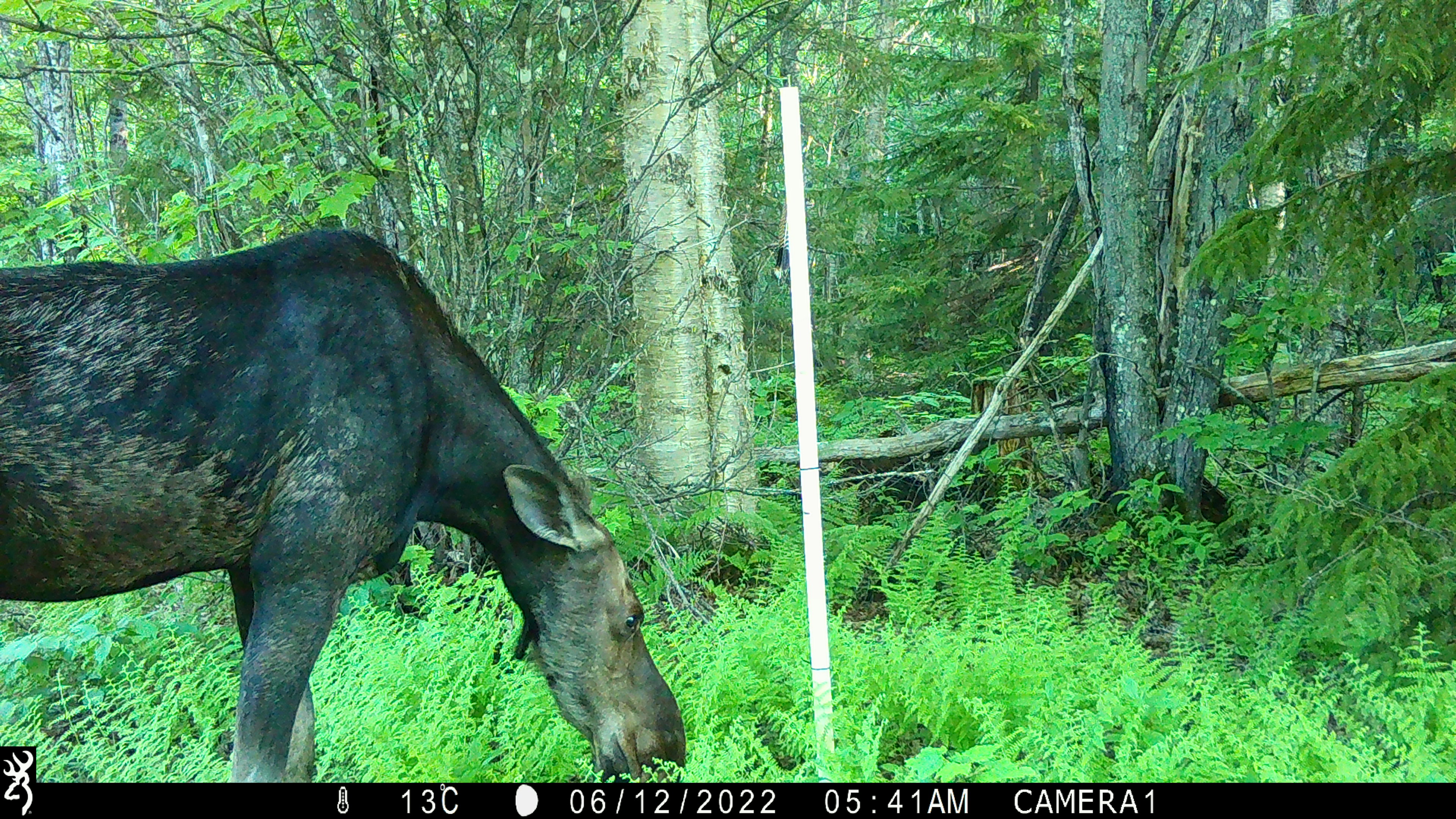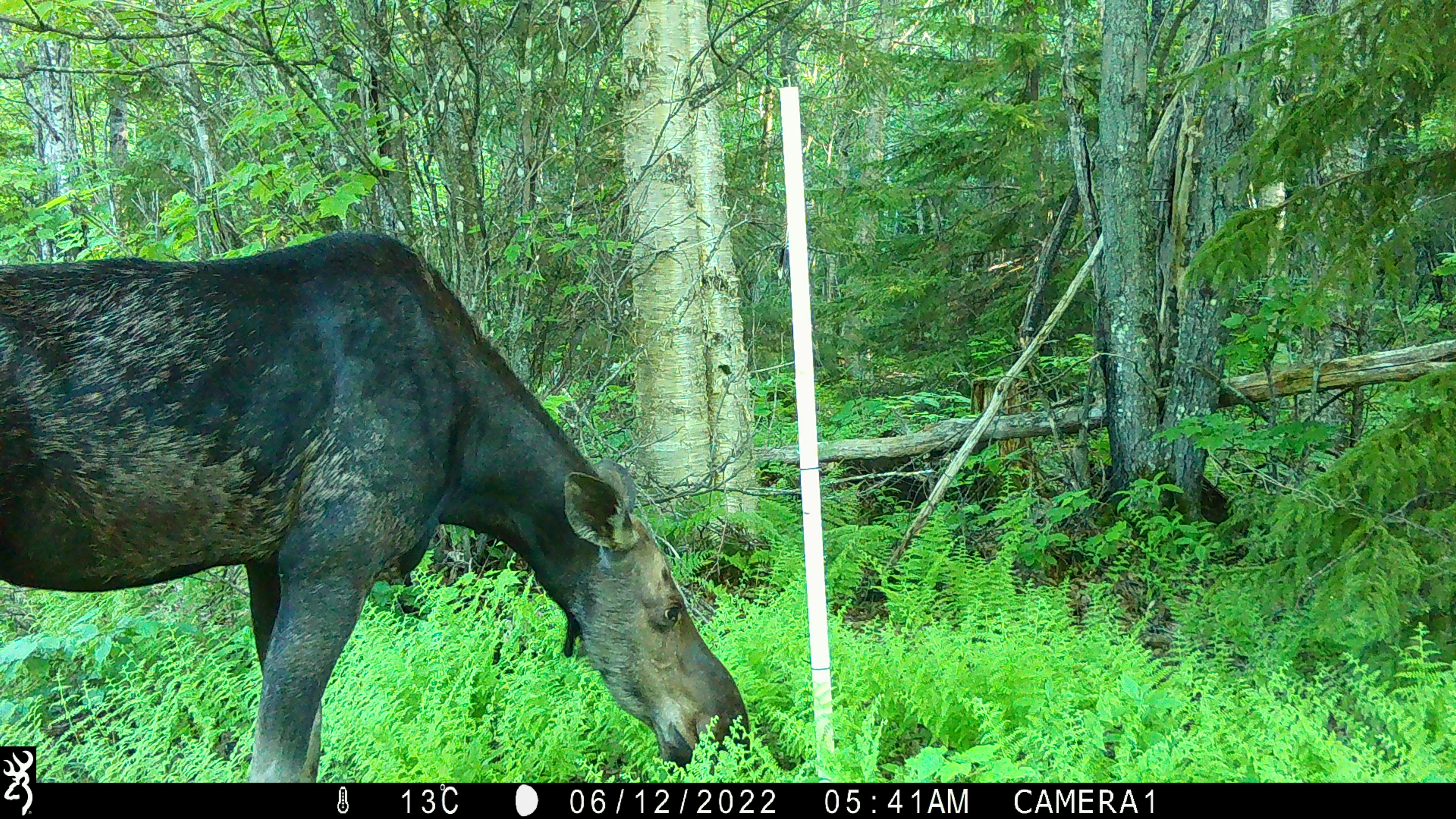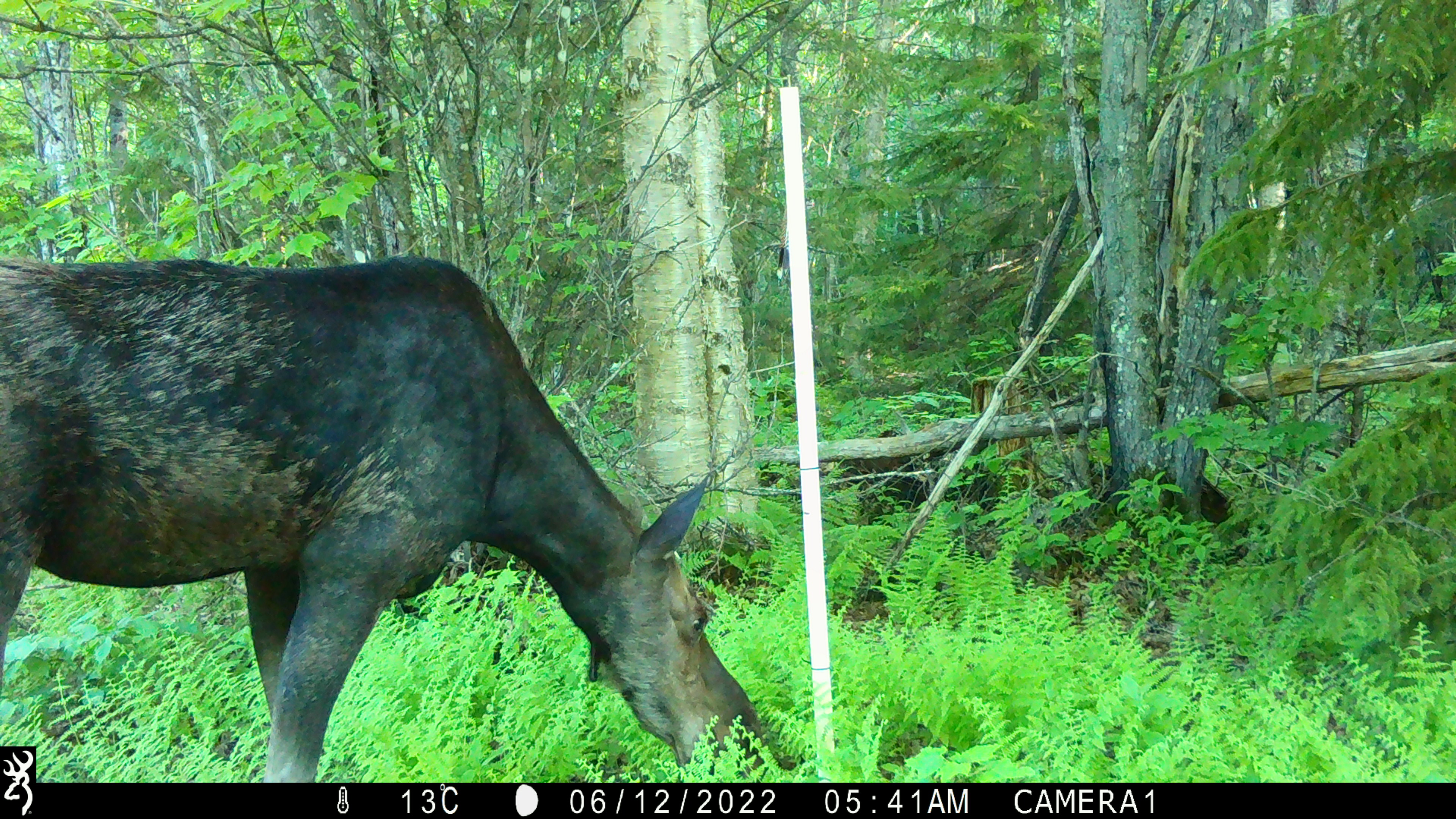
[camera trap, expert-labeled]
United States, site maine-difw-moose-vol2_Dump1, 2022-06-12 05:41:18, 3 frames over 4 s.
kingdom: Animalia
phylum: Chordata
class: Mammalia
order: Artiodactyla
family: Cervidae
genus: Alces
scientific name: Alces alces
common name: moose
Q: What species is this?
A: Moose (Alces alces).